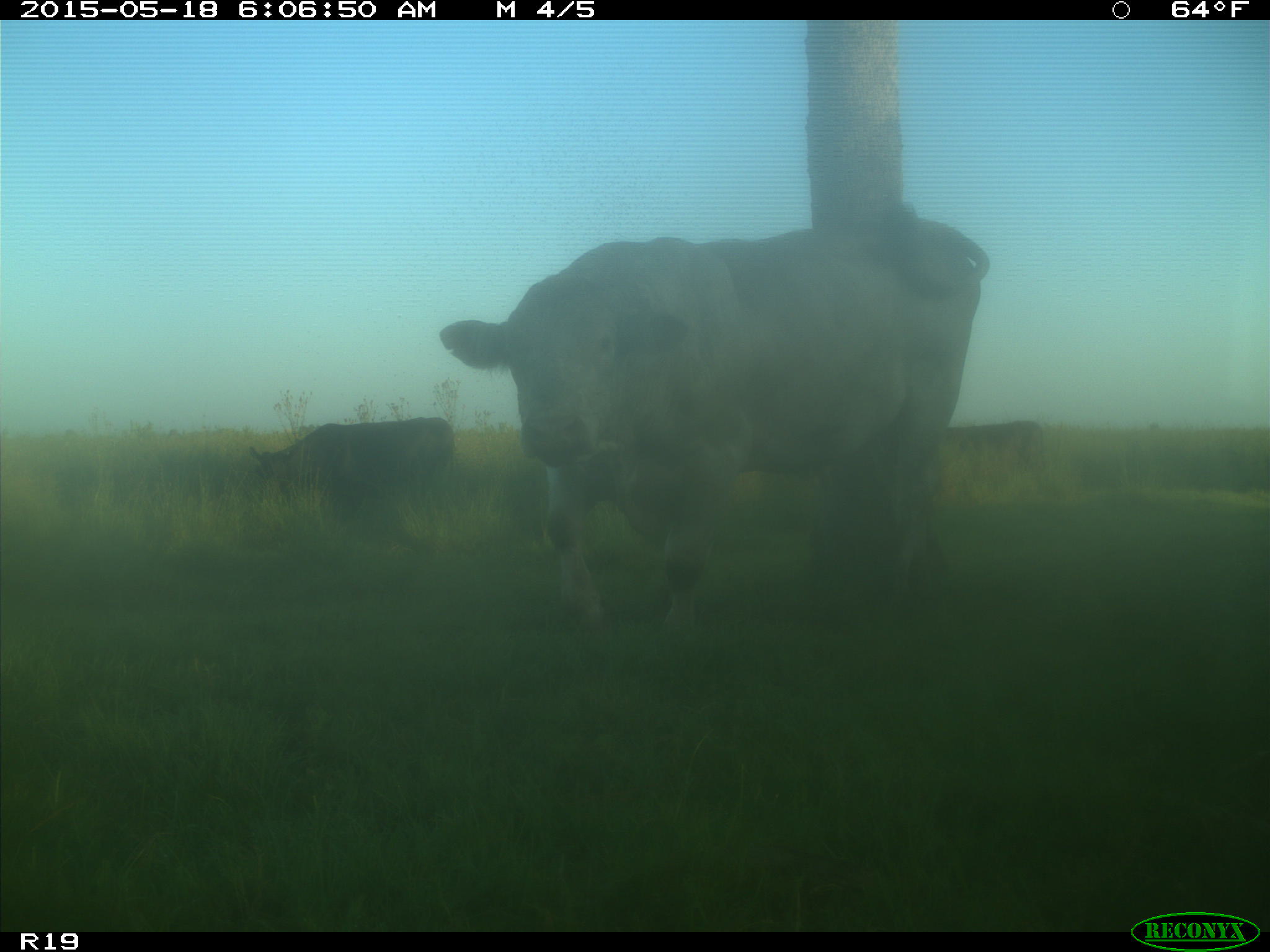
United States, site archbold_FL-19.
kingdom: Animalia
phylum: Chordata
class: Mammalia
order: Artiodactyla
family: Bovidae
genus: Bos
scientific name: Bos taurus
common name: domestic cow